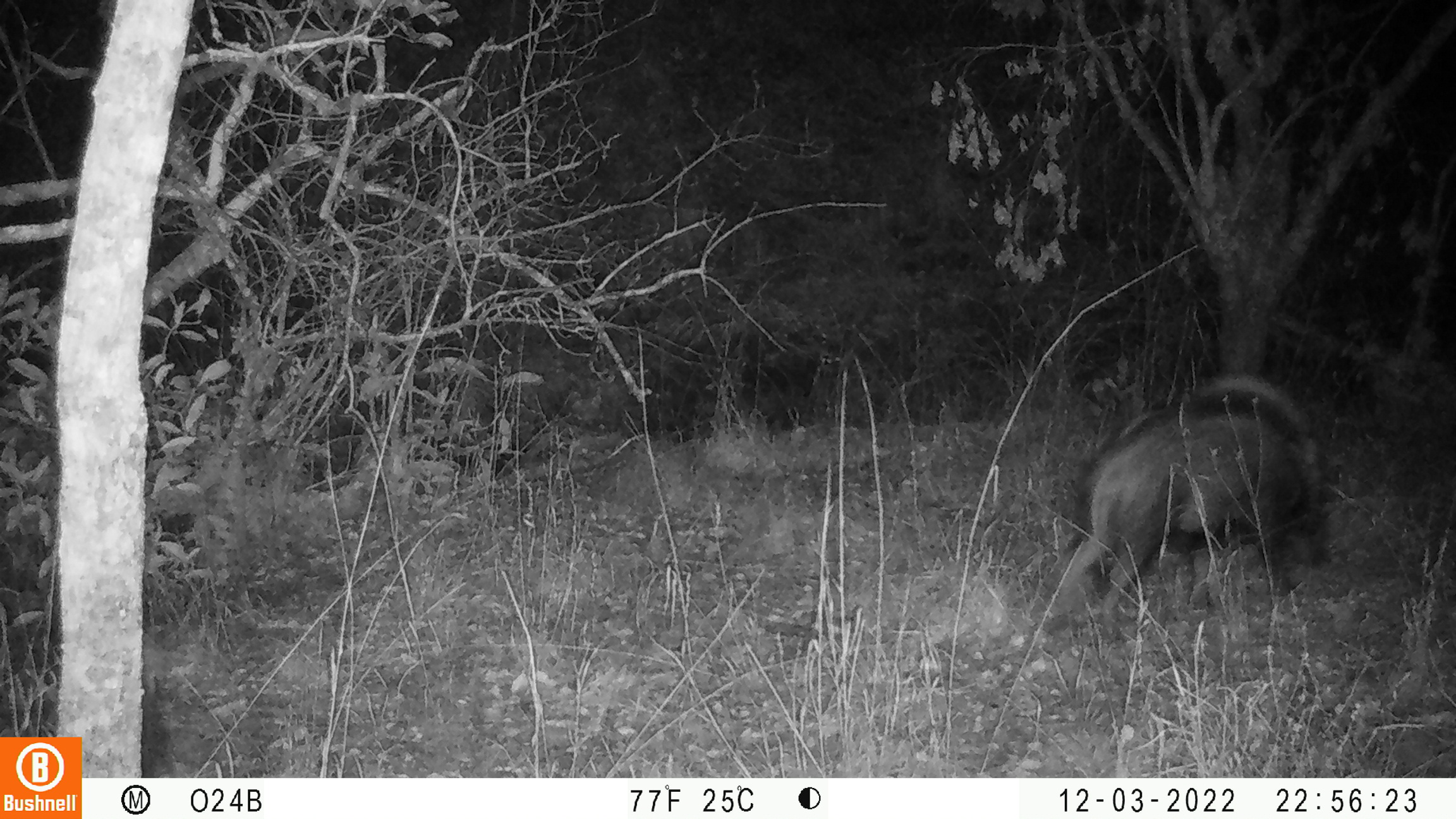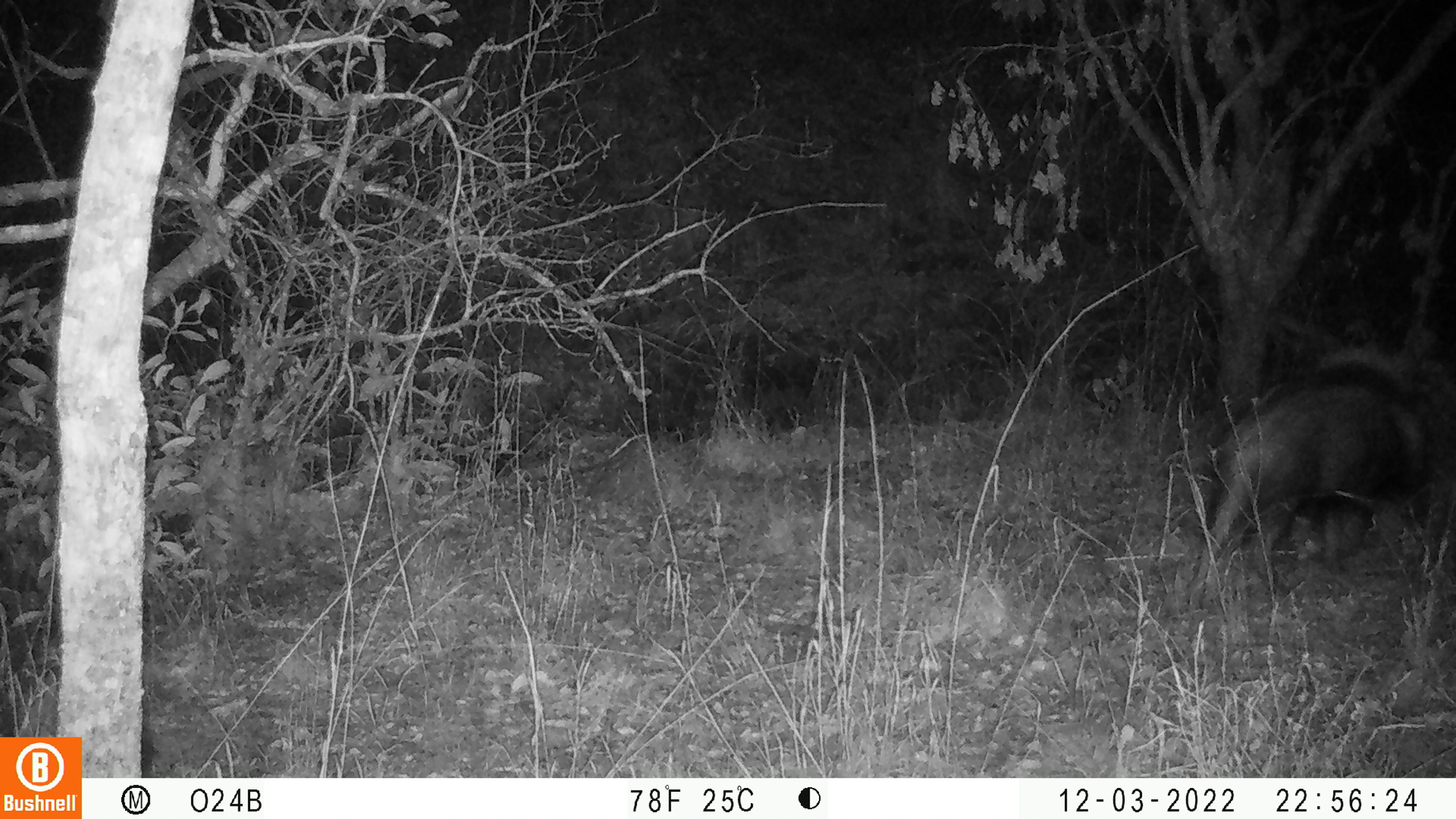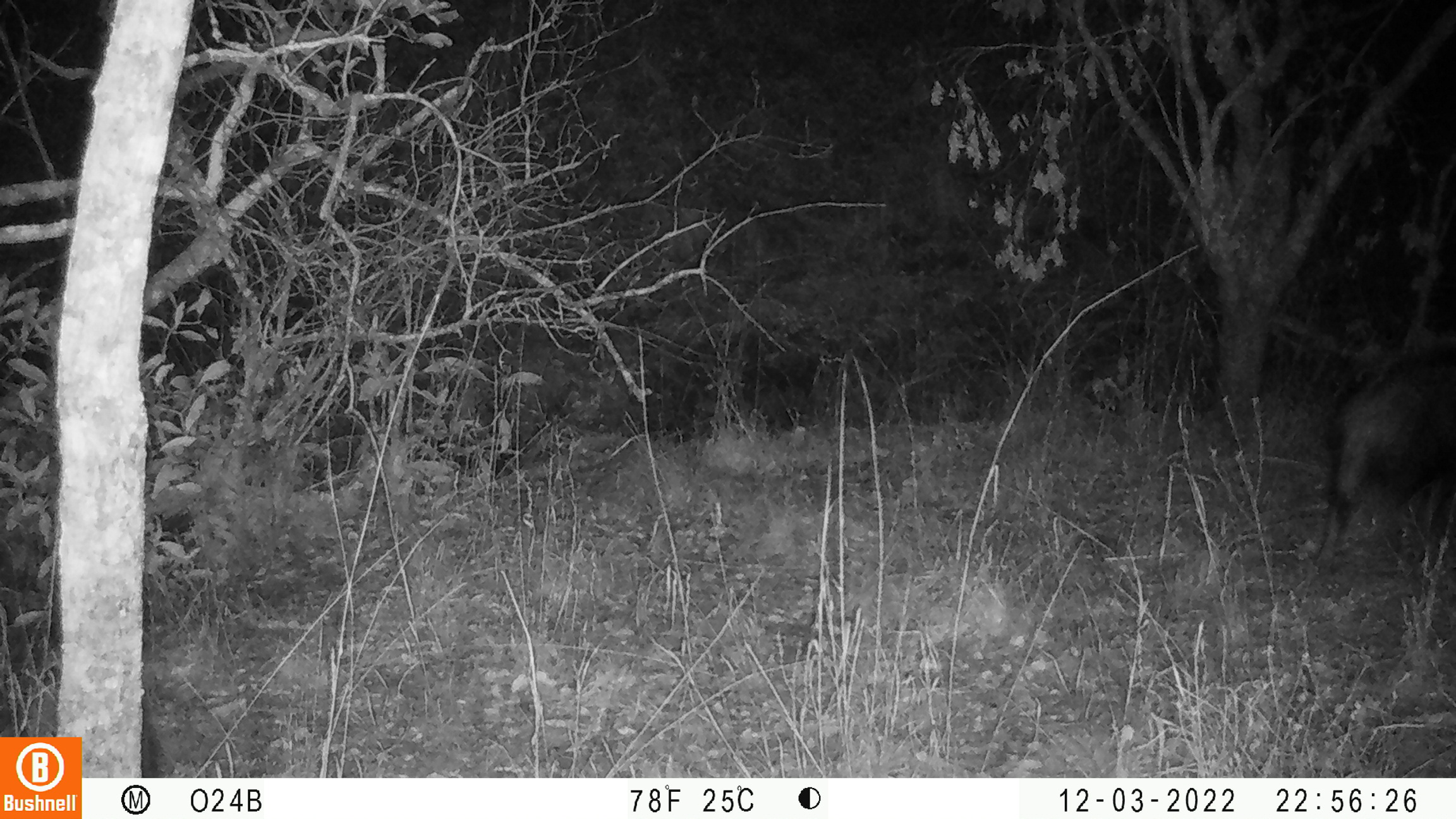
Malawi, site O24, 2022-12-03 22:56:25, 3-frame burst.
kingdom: Animalia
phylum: Chordata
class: Mammalia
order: Artiodactyla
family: Suidae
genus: Potamochoerus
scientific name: Potamochoerus larvatus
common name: bushpig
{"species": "bushpig (Potamochoerus larvatus)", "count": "1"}